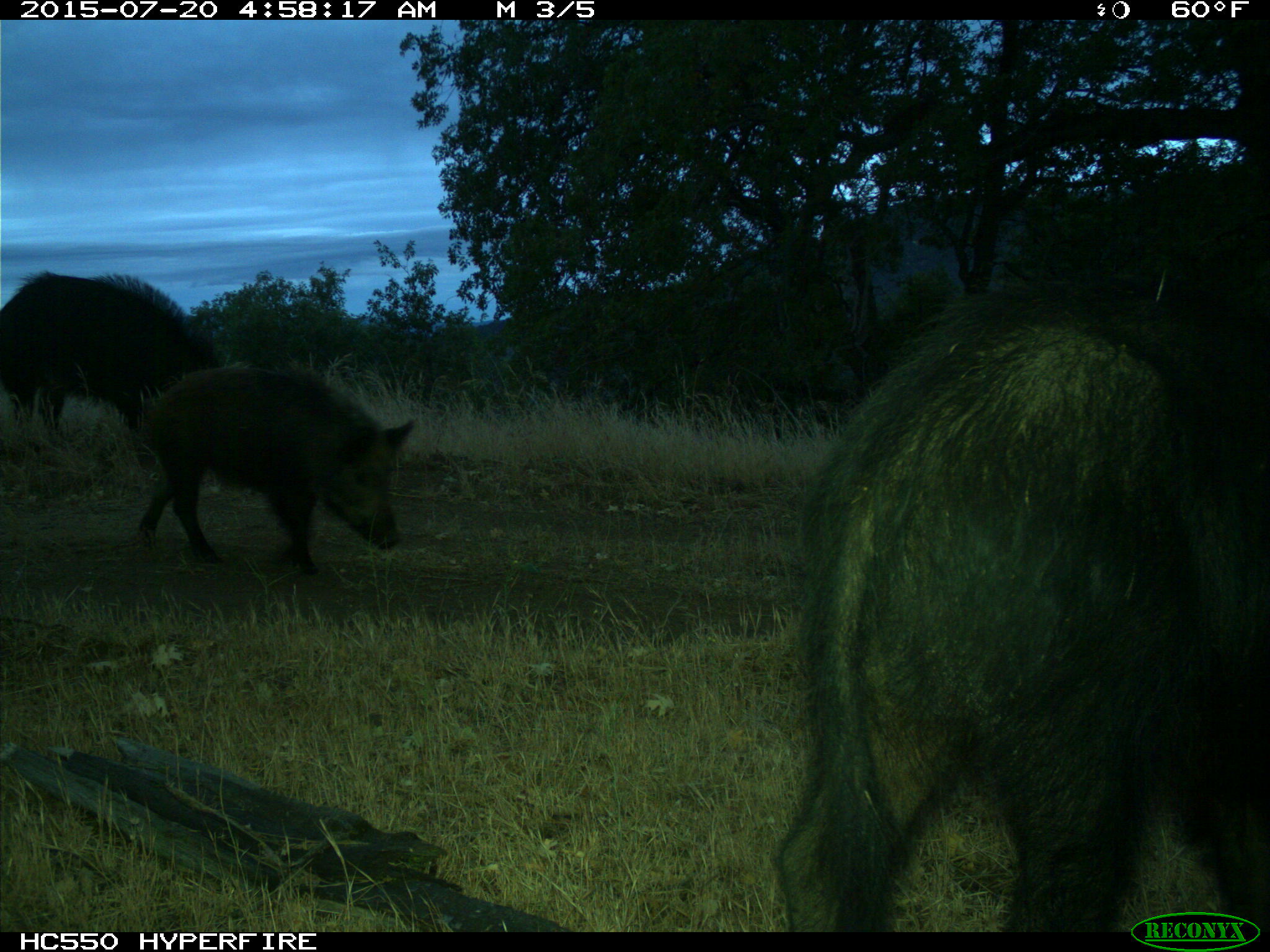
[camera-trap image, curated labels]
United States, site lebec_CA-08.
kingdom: Animalia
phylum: Chordata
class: Mammalia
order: Artiodactyla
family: Suidae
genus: Sus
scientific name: Sus scrofa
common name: wild boar